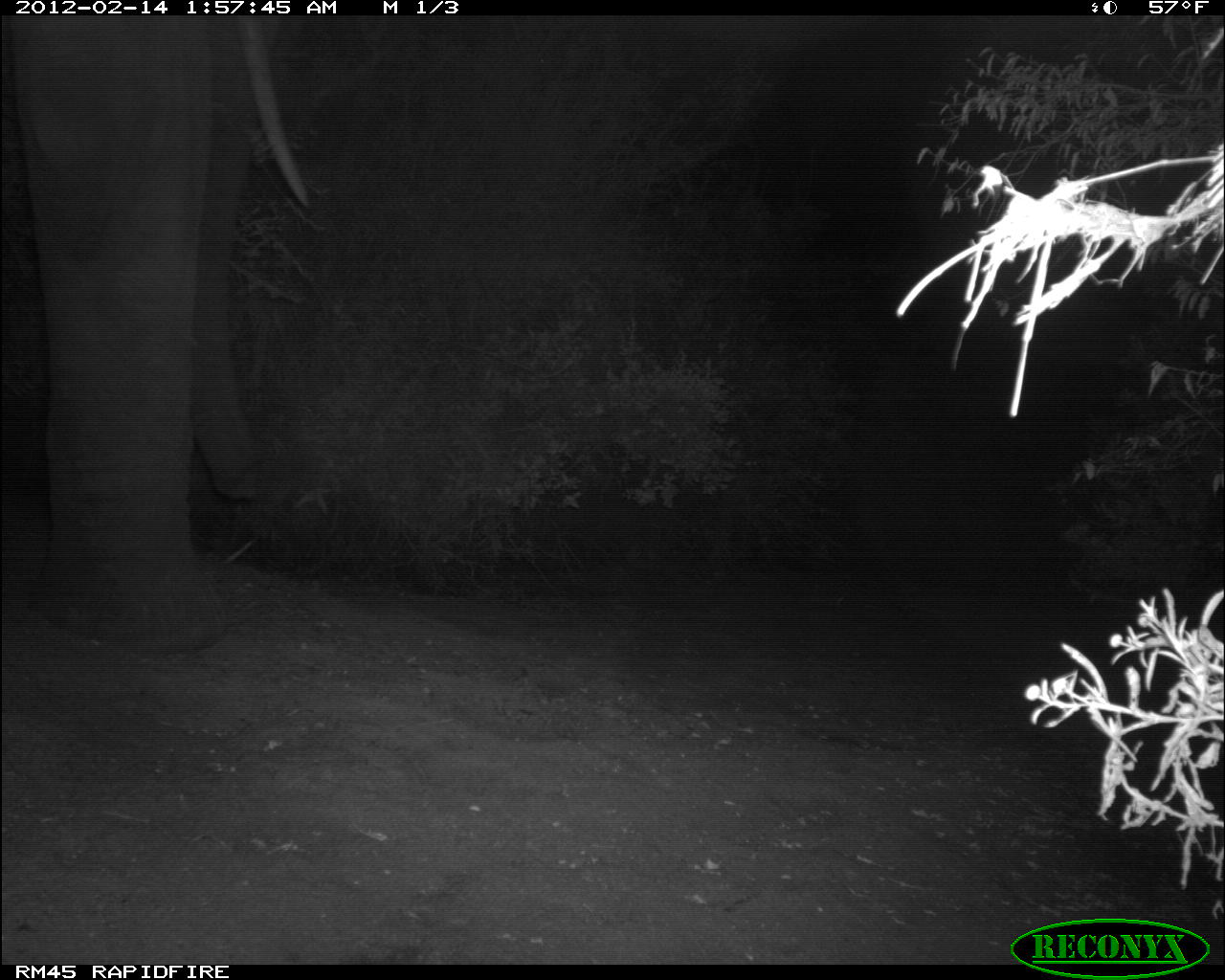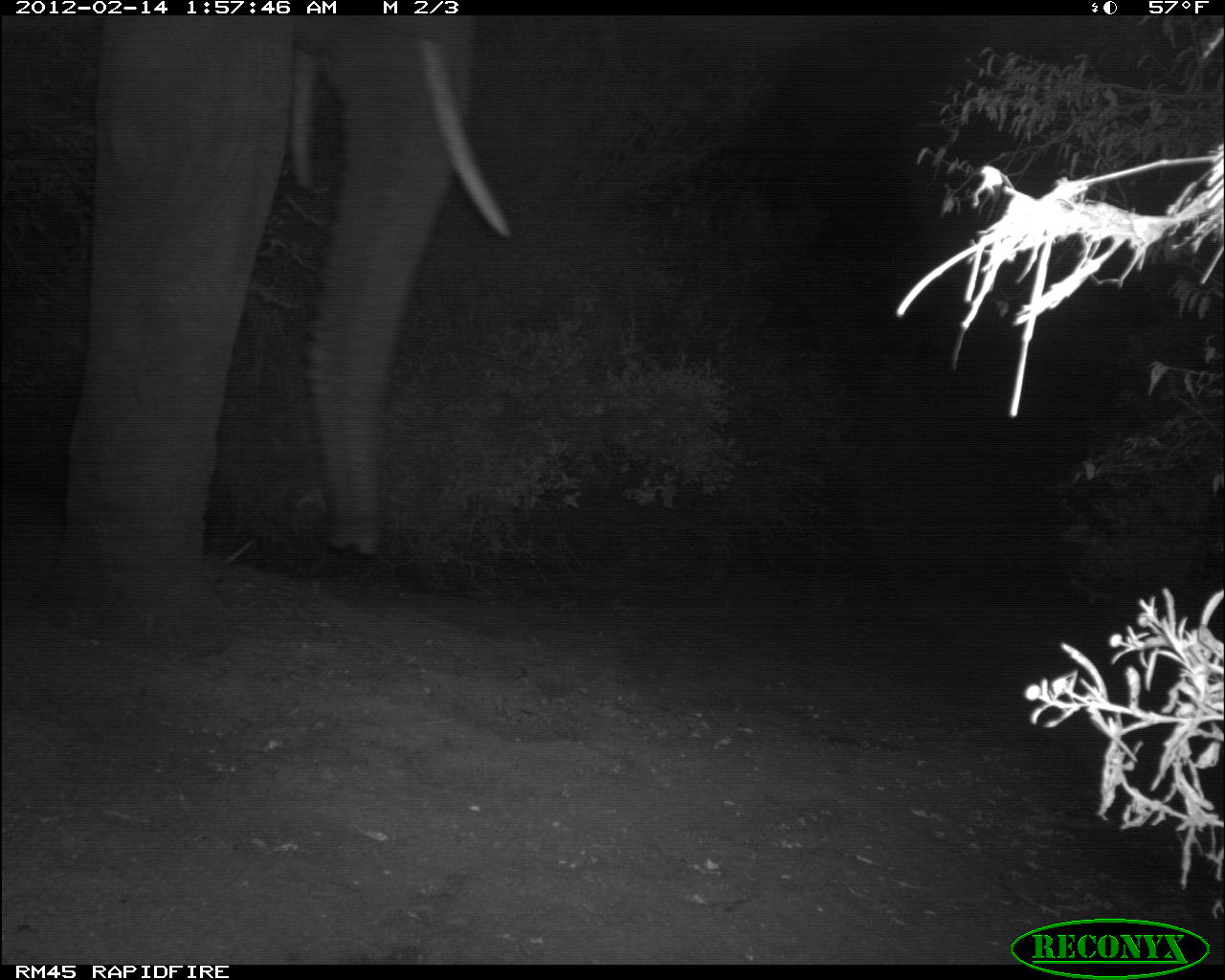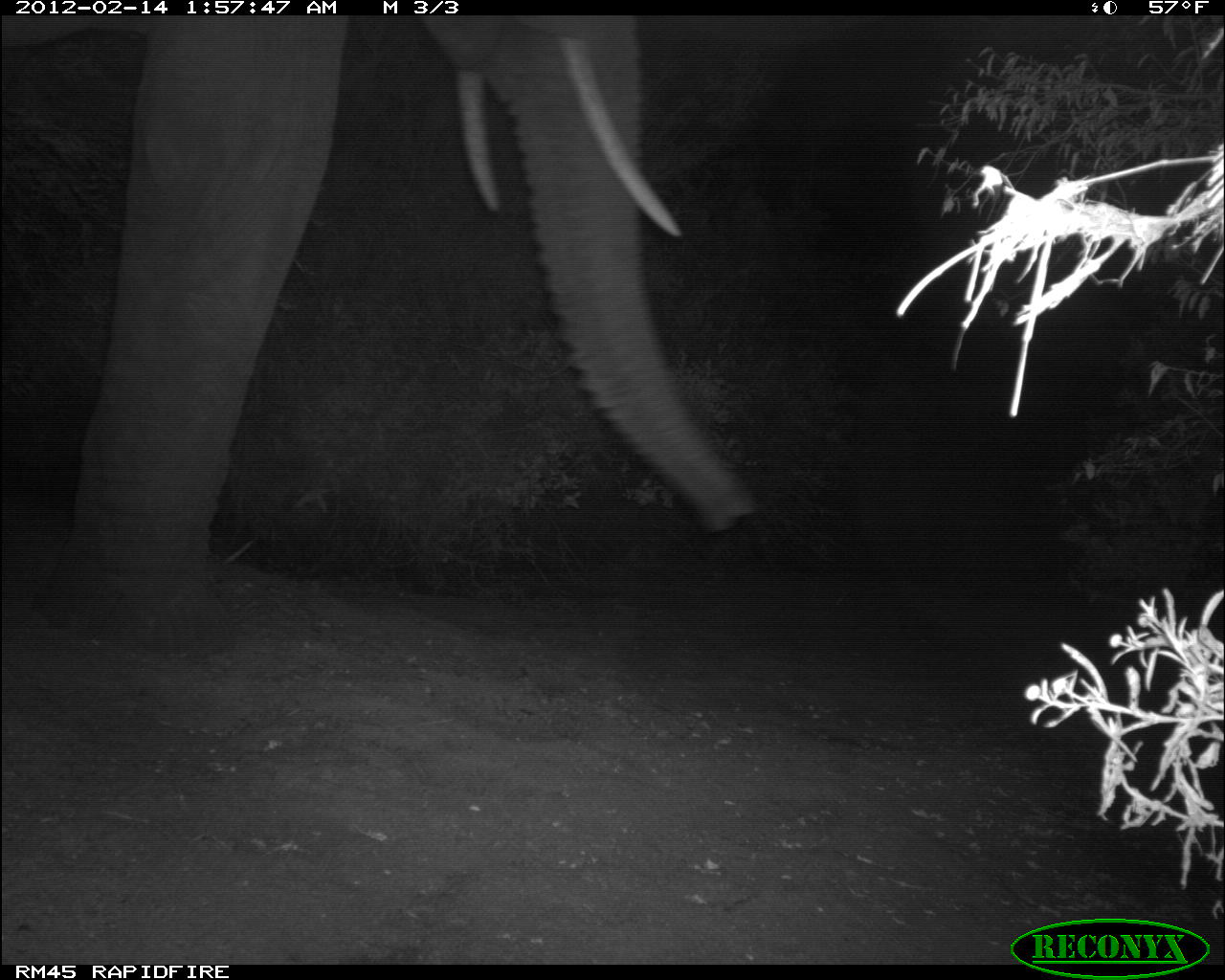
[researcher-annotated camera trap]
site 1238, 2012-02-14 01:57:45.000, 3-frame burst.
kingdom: Animalia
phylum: Chordata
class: Mammalia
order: Proboscidea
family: Elephantidae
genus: Loxodonta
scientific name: Loxodonta africana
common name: african bush elephant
Loxodonta africana (african bush elephant), count 1.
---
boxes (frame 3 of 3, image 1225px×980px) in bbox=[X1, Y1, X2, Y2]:
loxodonta africana: bbox=[0, 16, 768, 661]